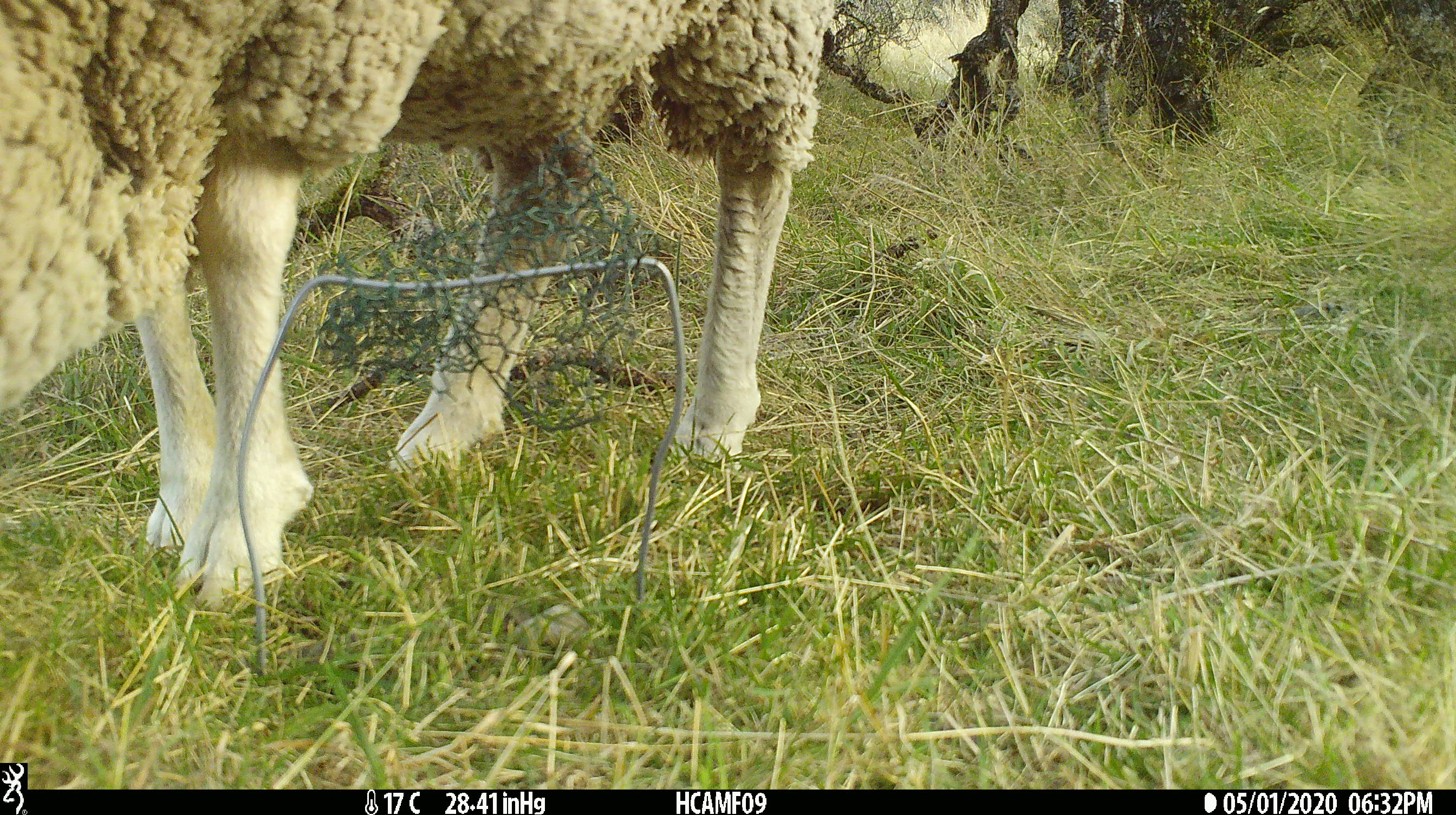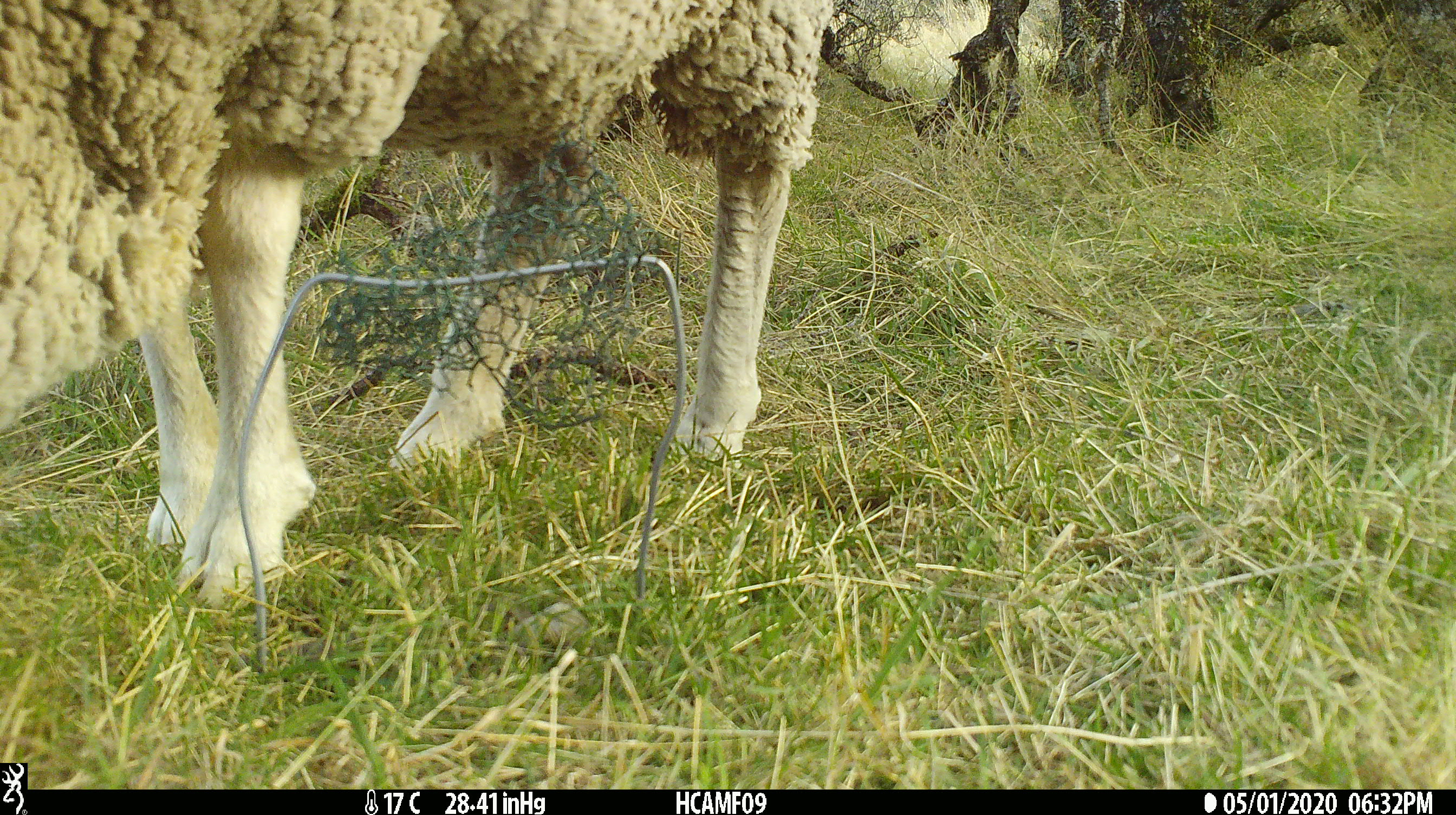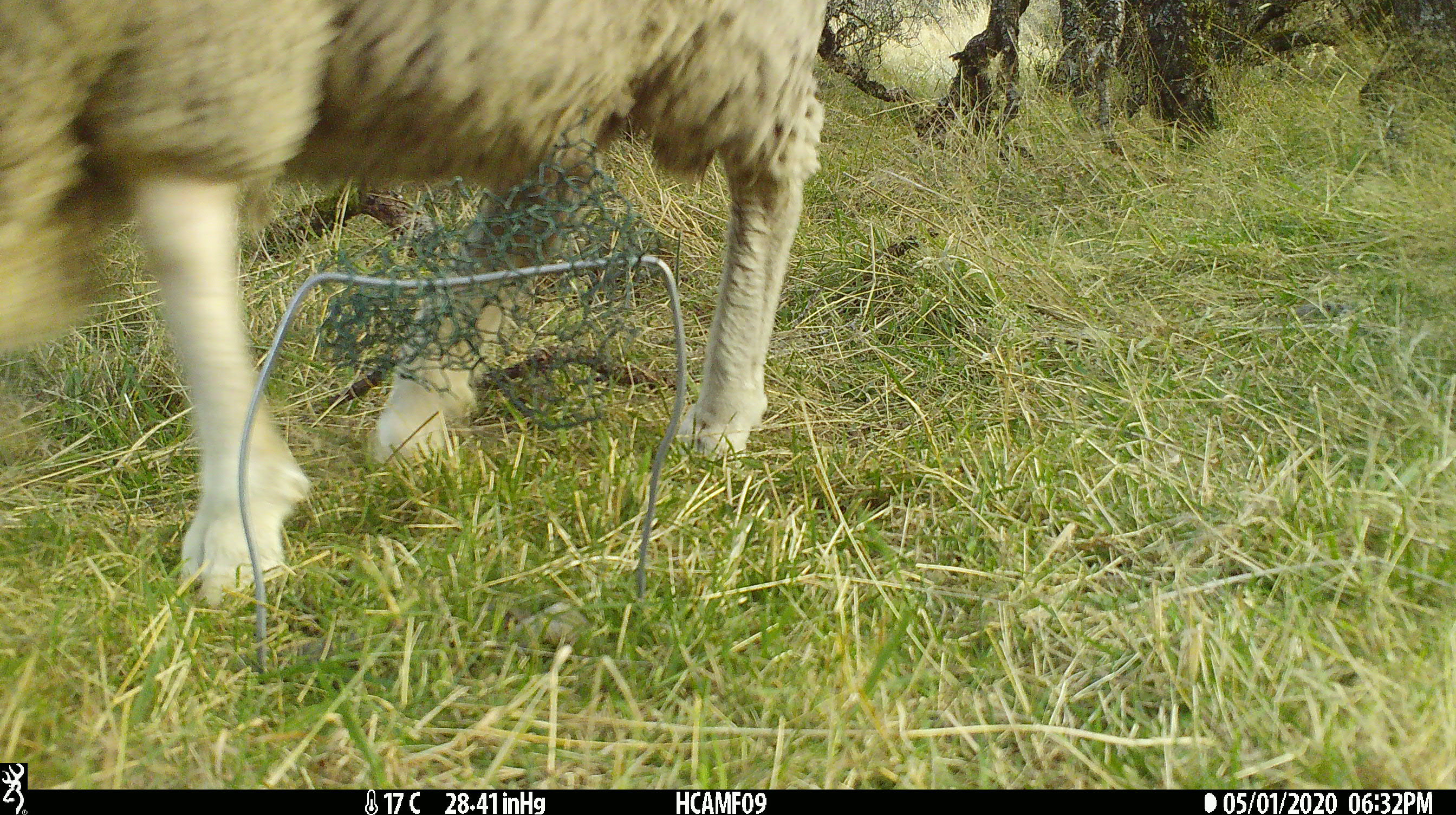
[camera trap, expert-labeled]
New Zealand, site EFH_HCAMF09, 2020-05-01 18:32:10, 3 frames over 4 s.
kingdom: Animalia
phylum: Chordata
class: Mammalia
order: Artiodactyla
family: Bovidae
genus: Ovis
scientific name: Ovis aries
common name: domestic sheep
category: sheep